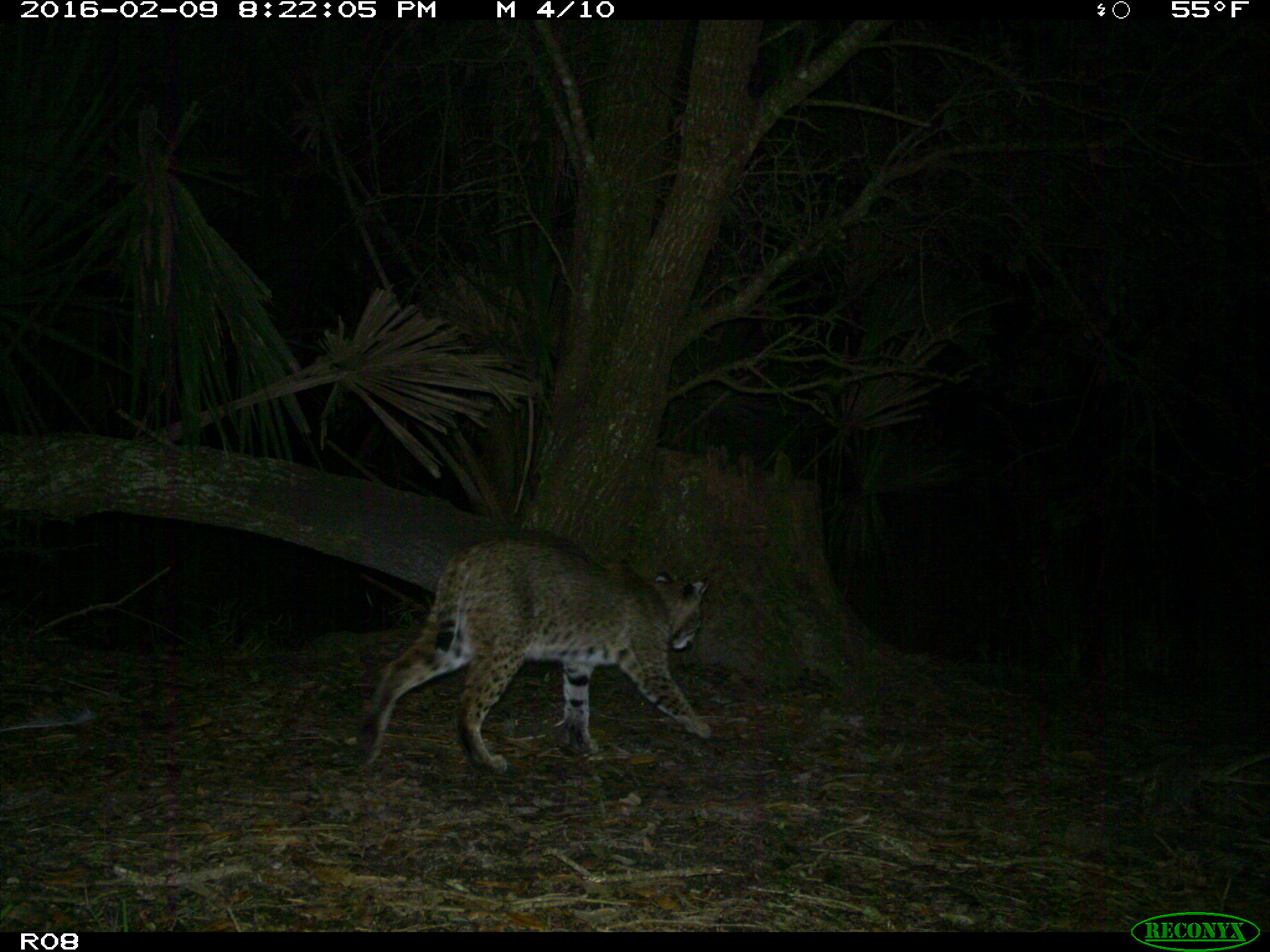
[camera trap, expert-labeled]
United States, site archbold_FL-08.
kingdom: Animalia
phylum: Chordata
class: Mammalia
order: Carnivora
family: Felidae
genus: Lynx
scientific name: Lynx rufus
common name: bobcat